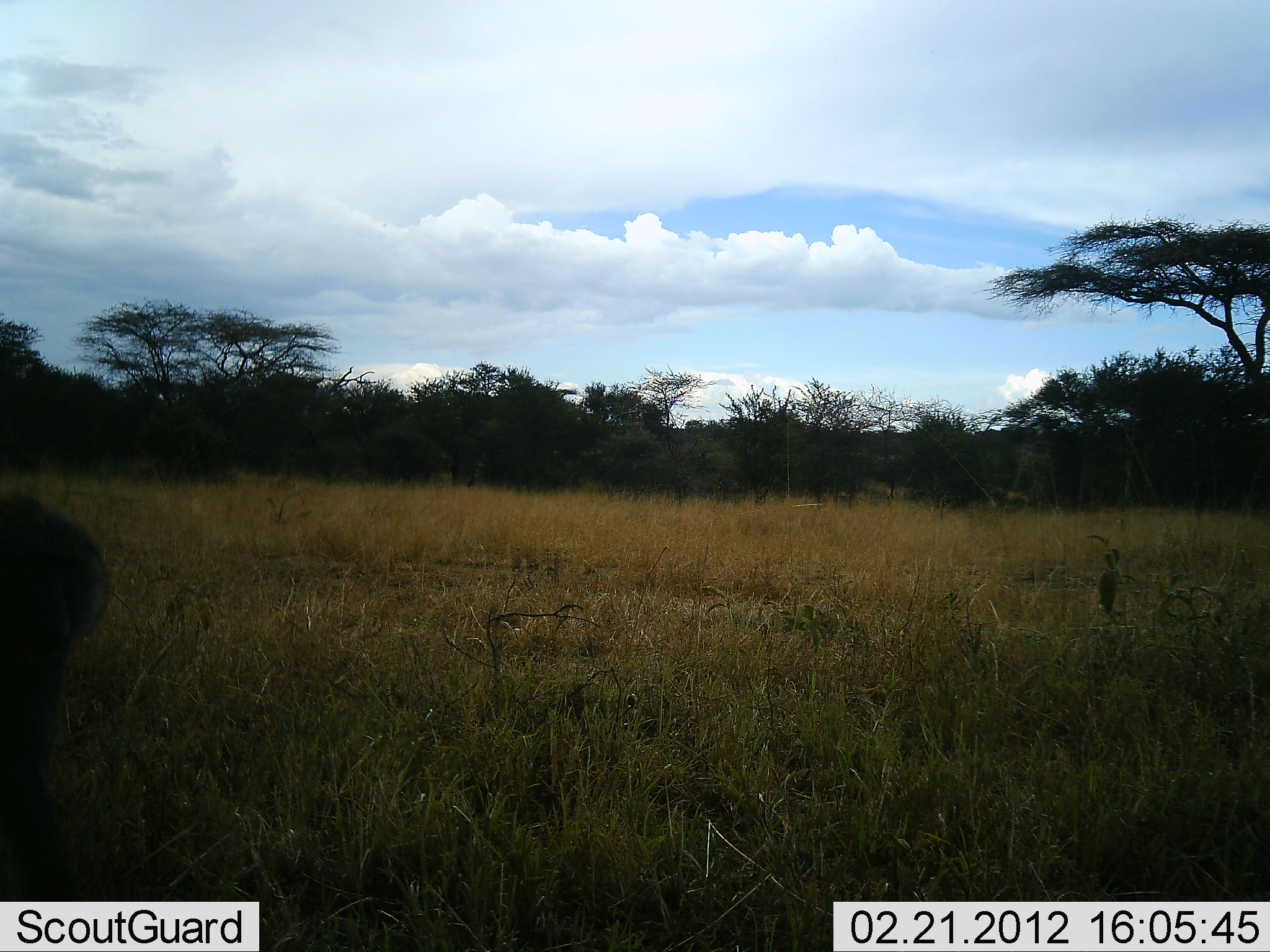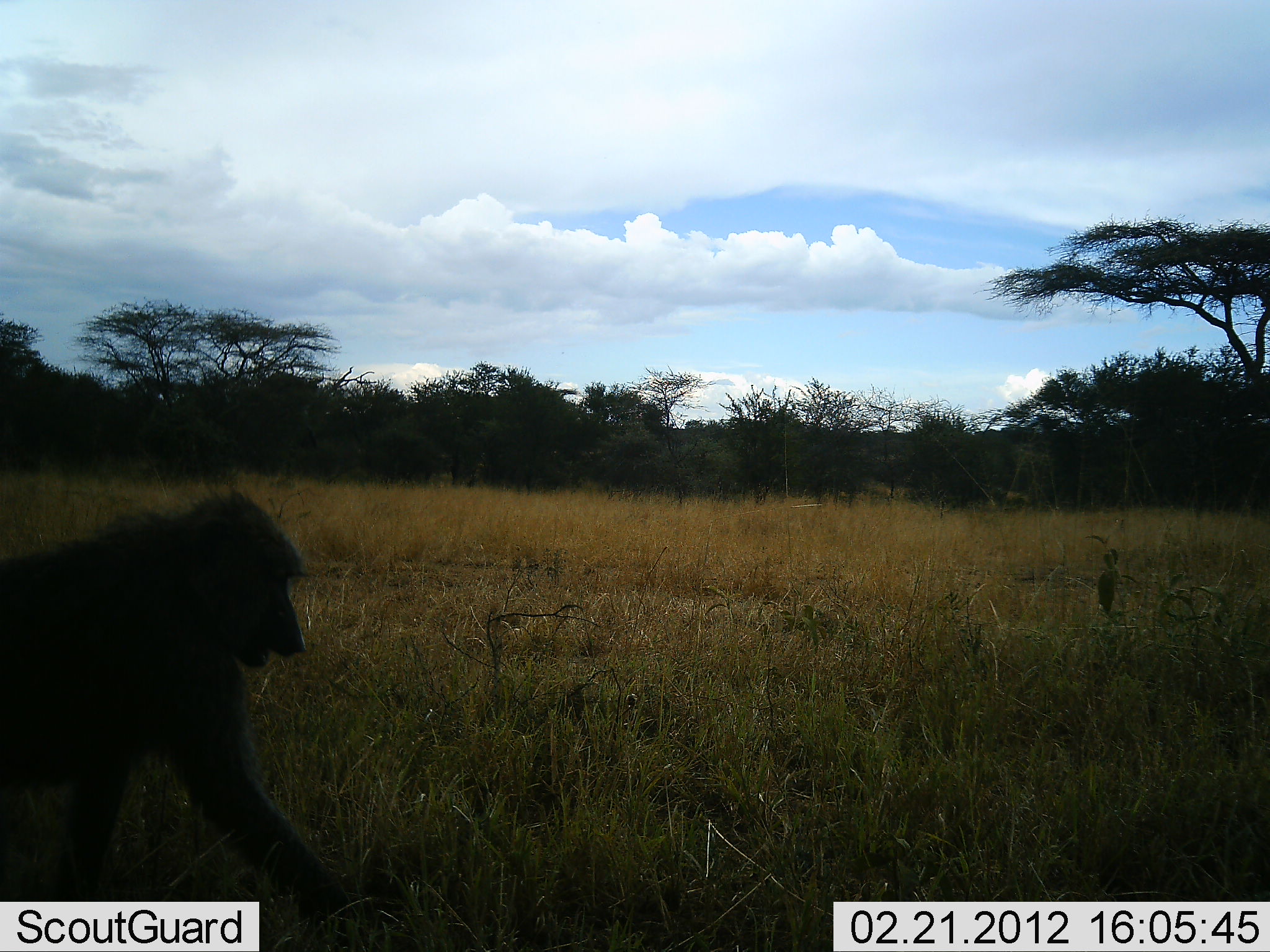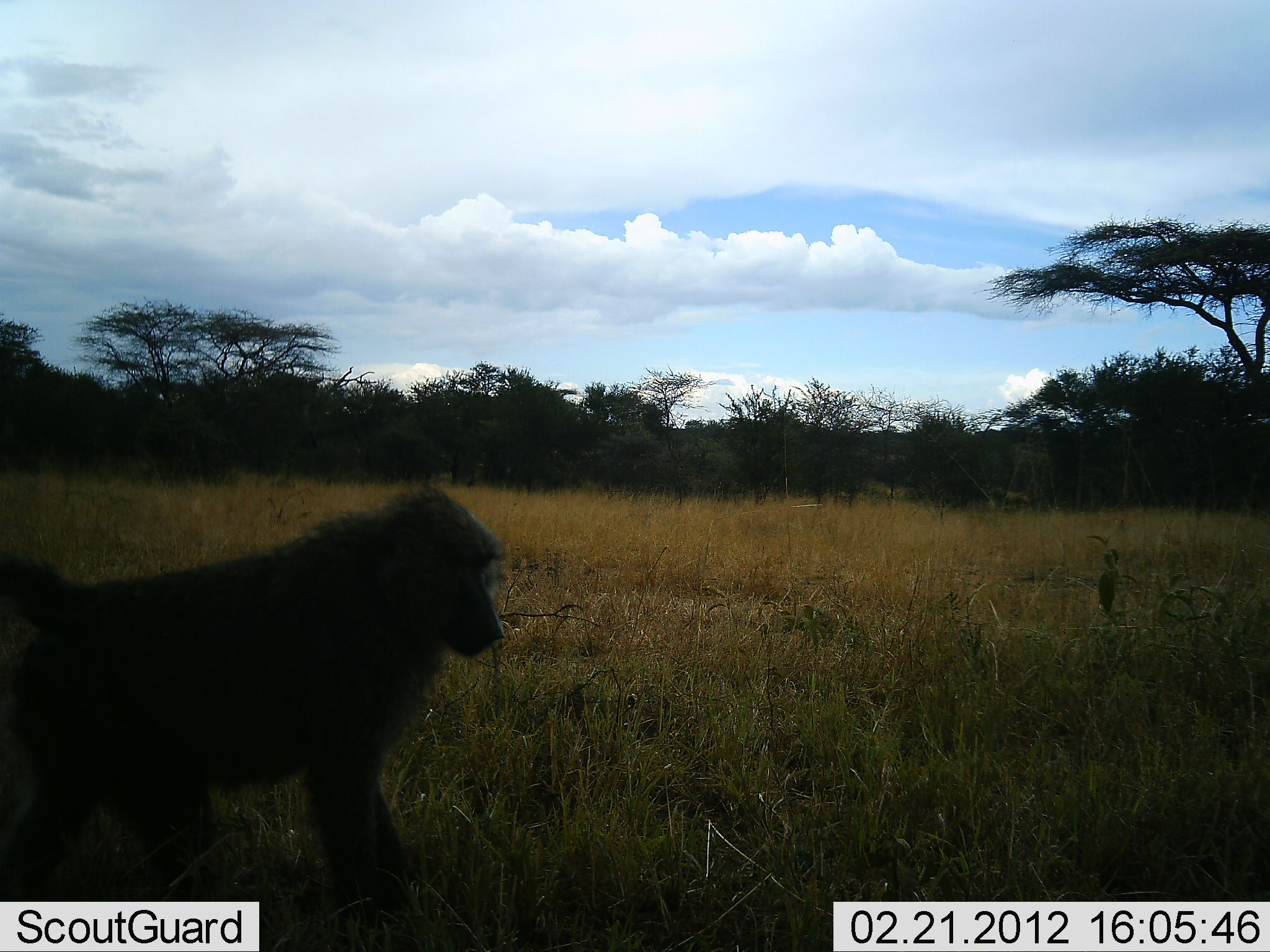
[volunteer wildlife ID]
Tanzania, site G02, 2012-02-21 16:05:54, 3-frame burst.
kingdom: Animalia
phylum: Chordata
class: Mammalia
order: Primates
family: Cercopithecidae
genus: Papio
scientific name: Papio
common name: baboon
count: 1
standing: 0%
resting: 0%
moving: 95%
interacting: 0%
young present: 0%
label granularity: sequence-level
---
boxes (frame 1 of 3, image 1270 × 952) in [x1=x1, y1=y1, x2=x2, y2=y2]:
animal: [x1=0, y1=495, x2=110, y2=902]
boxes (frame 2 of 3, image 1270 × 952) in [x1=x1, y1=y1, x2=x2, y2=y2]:
animal: [x1=0, y1=493, x2=350, y2=901]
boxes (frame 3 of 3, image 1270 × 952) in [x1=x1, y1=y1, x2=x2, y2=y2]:
animal: [x1=0, y1=484, x2=507, y2=911]